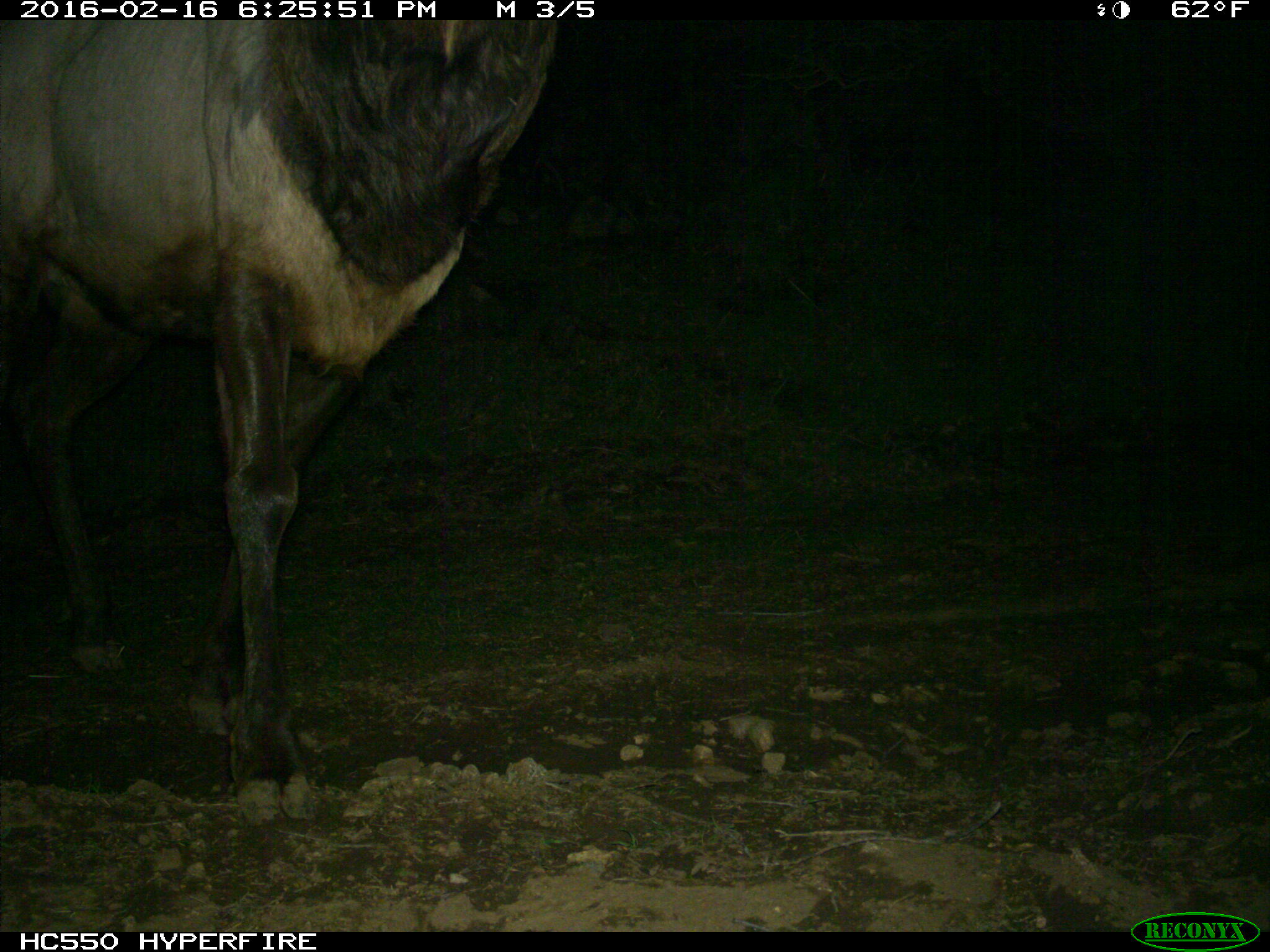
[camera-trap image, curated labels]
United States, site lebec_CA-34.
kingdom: Animalia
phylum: Chordata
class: Mammalia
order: Artiodactyla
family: Cervidae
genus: Cervus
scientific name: Cervus canadensis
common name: elk